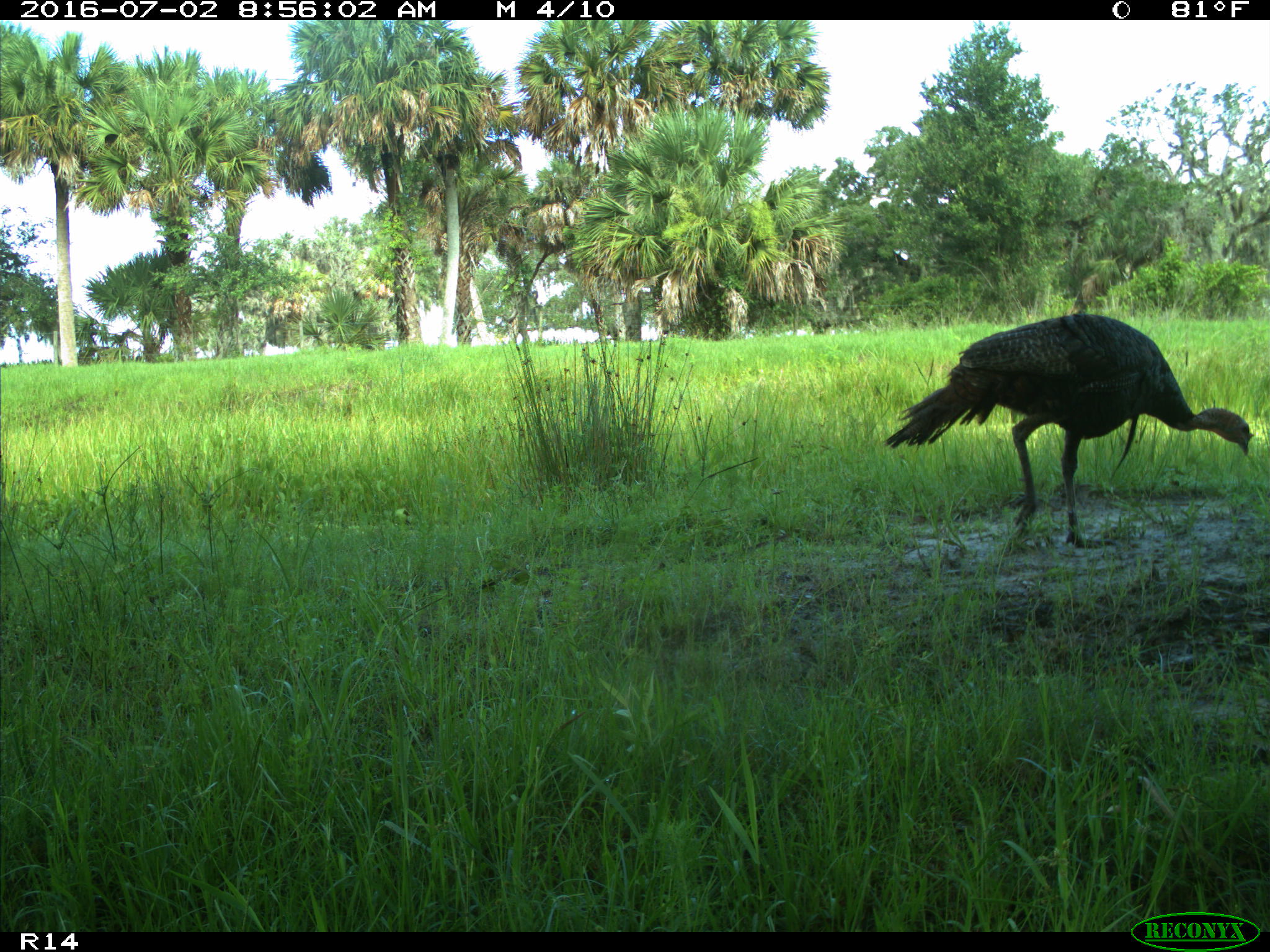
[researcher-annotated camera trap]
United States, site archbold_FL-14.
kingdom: Animalia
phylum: Chordata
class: Aves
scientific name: Aves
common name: birds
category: unidentified bird